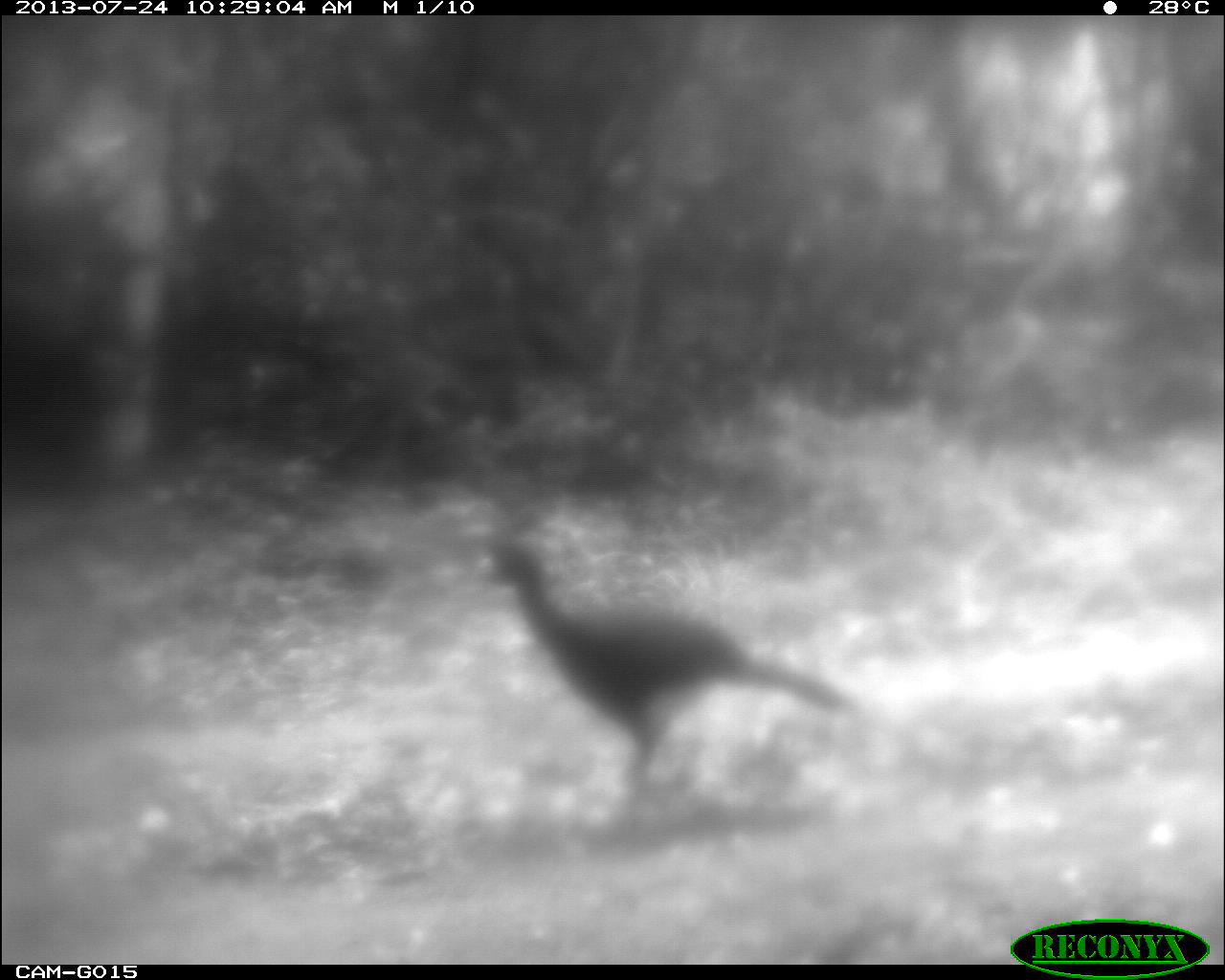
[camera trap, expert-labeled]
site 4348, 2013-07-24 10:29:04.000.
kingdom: Animalia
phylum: Chordata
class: Aves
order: Galliformes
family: Cracidae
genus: Crax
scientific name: Crax rubra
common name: great curassow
Crax rubra (great curassow), count 1, sex male.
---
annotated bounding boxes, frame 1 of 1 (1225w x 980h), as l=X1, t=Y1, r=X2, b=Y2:
crax rubra: l=484, t=513, r=865, b=799